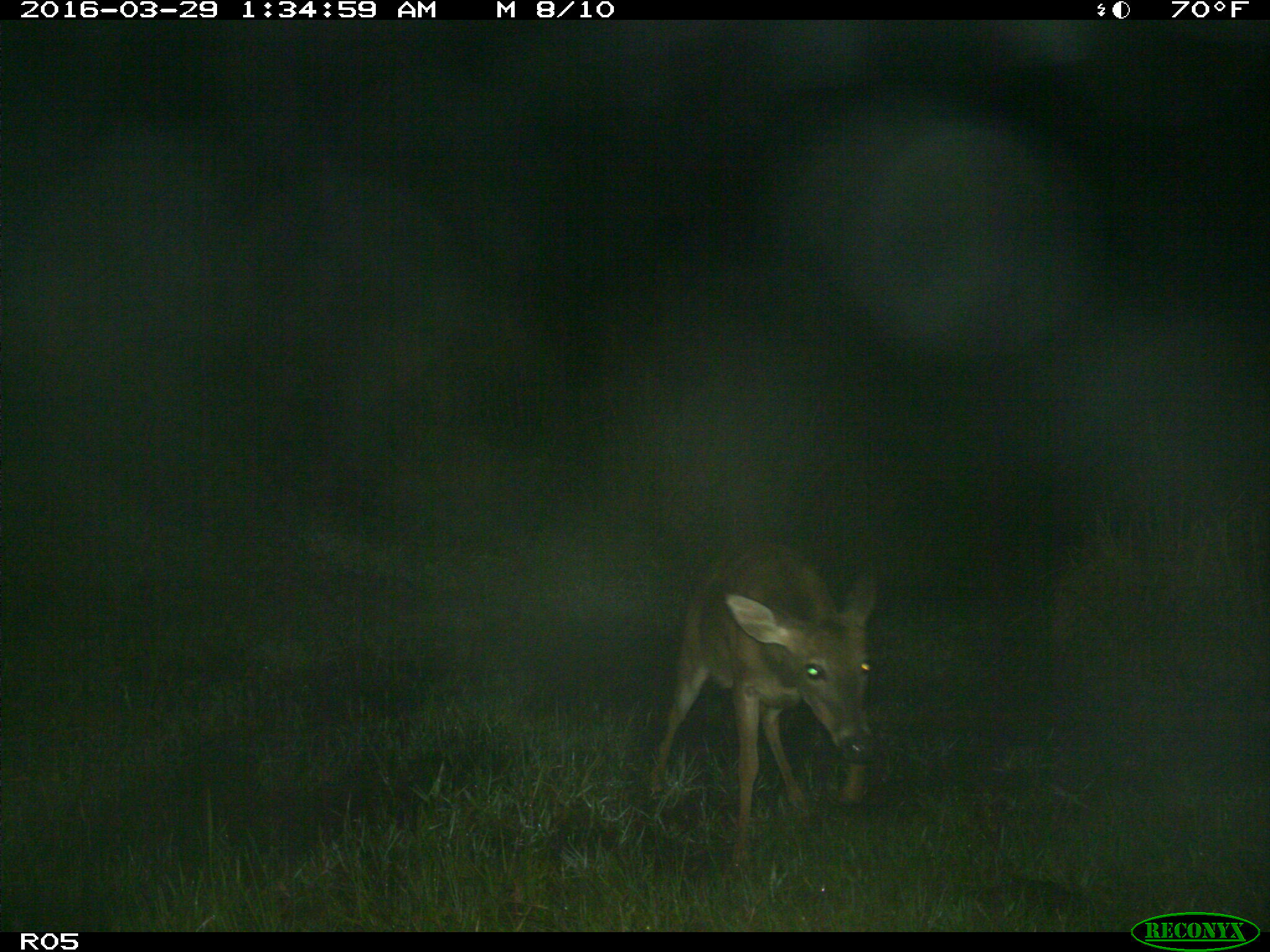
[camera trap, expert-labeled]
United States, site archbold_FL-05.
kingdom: Animalia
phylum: Chordata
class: Mammalia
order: Artiodactyla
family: Cervidae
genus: Odocoileus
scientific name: Odocoileus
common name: deer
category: unidentified deer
Unidentified deer (deer) (Odocoileus).